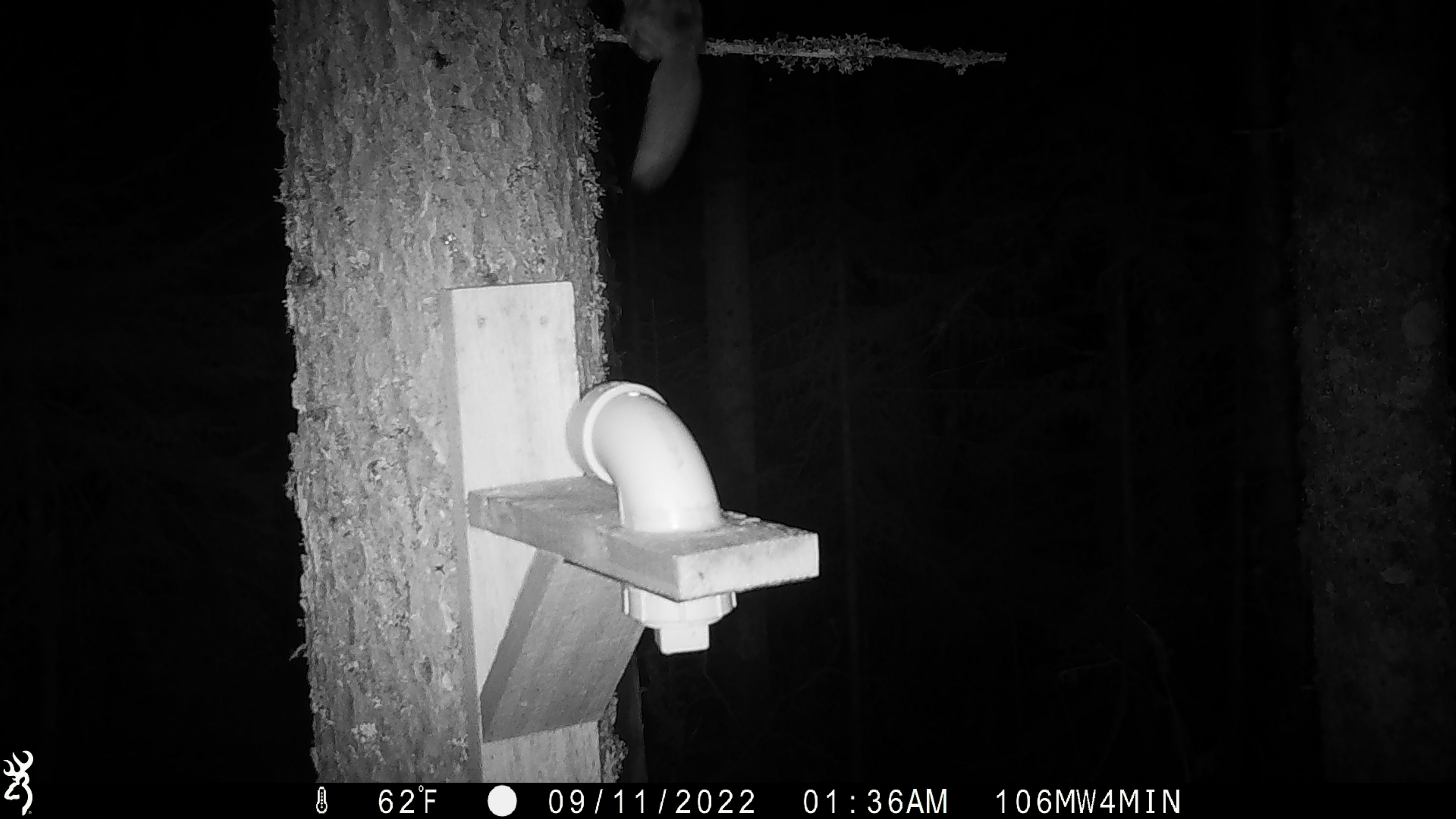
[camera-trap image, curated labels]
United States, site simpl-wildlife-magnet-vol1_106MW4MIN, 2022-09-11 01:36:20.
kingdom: Animalia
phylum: Chordata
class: Mammalia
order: Rodentia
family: Sciuridae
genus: Glaucomys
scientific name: Glaucomys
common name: flying squirrel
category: flying squirrel sp.